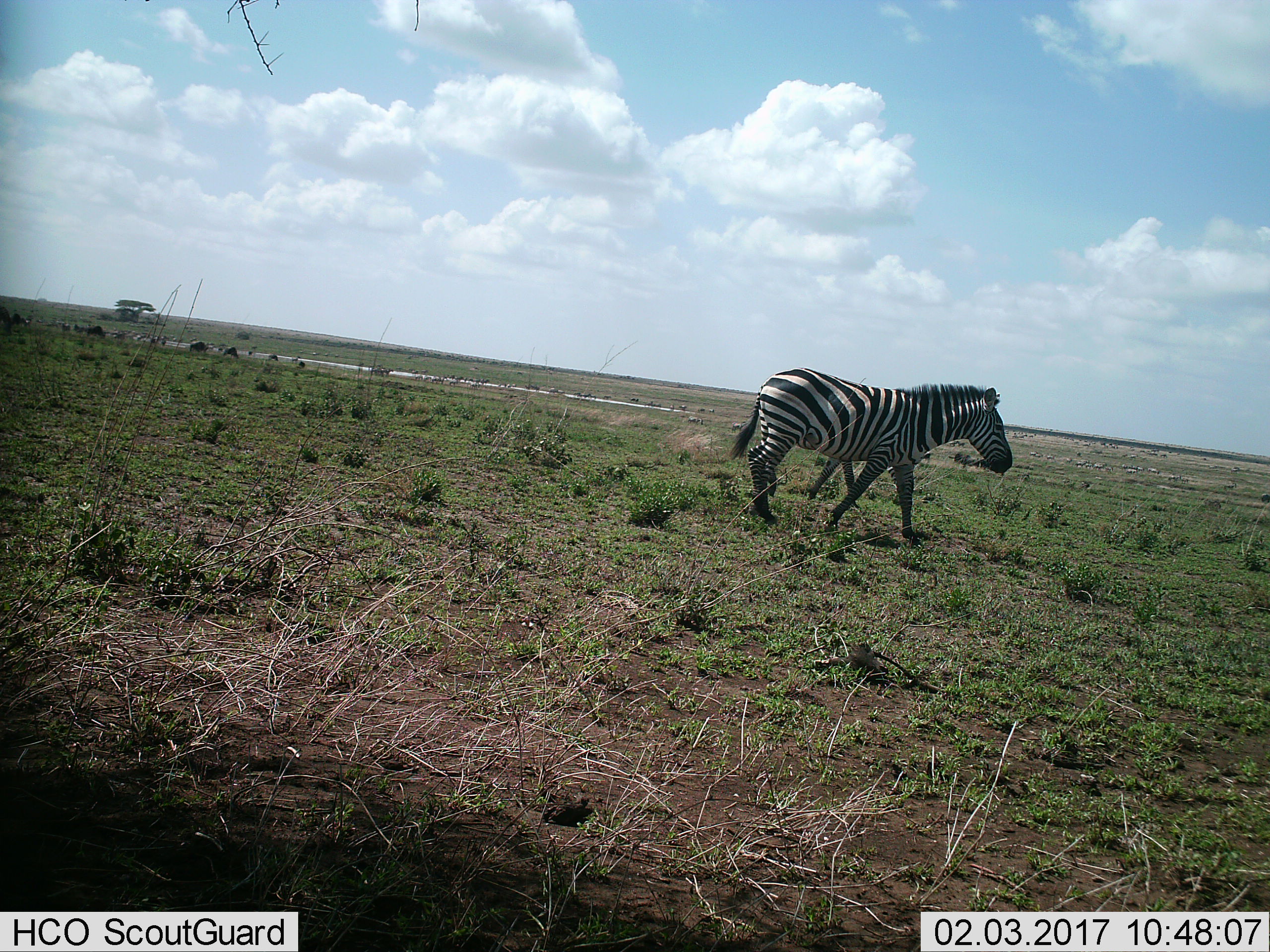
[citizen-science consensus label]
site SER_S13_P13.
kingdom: Animalia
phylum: Chordata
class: Mammalia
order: Perissodactyla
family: Equidae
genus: Equus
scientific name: Equus quagga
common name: plains zebra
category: zebraplains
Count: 2.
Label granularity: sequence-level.